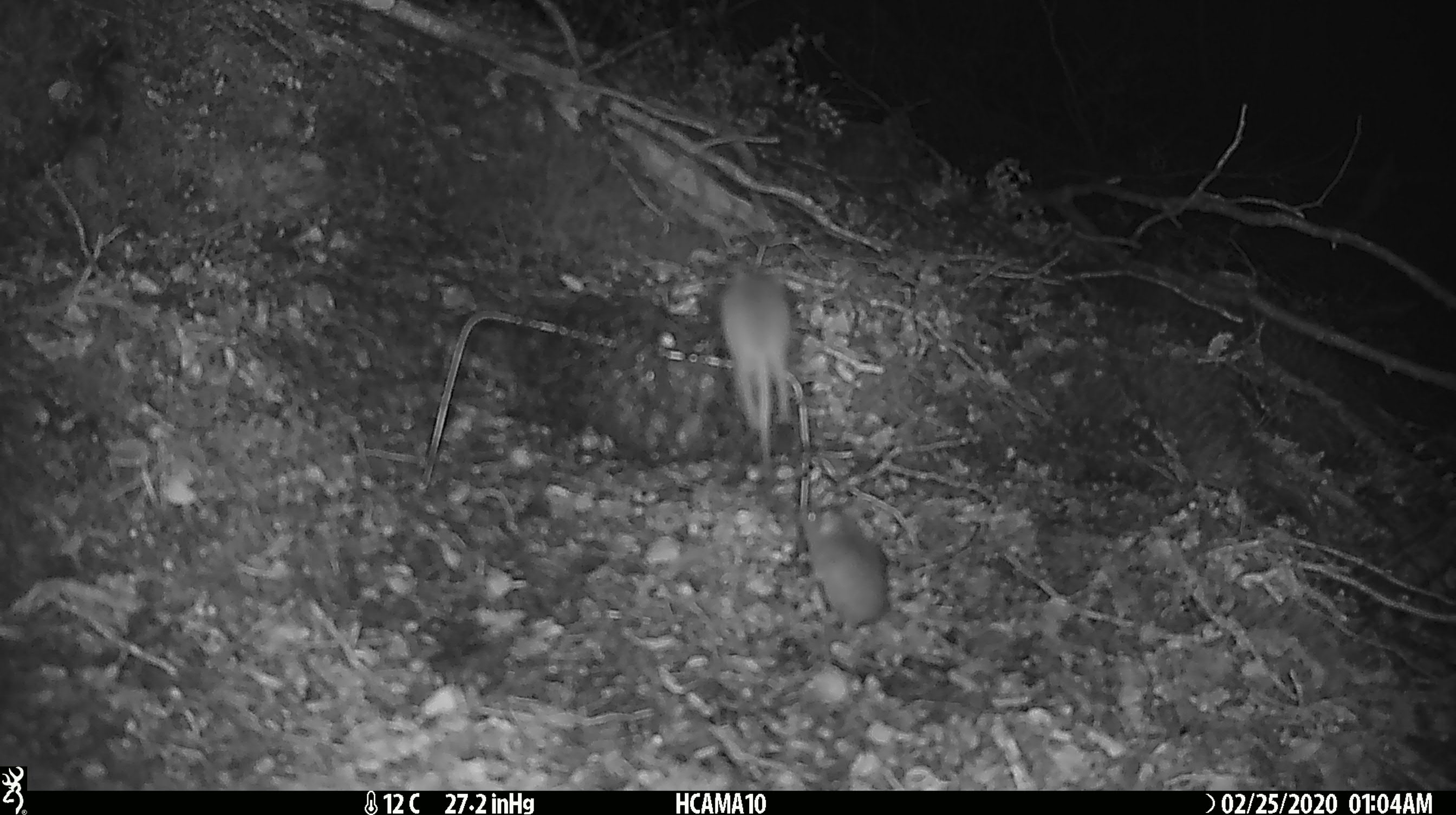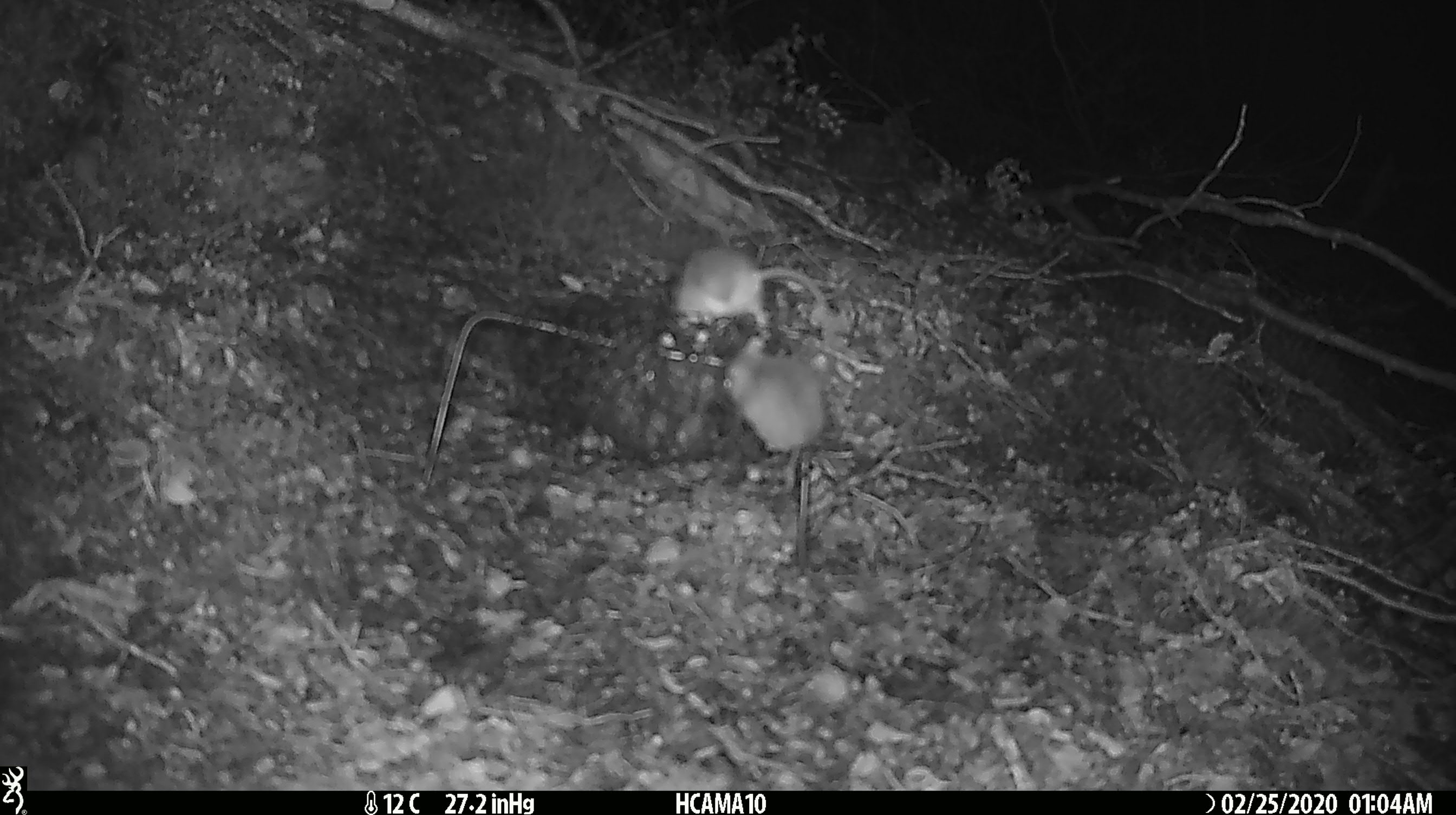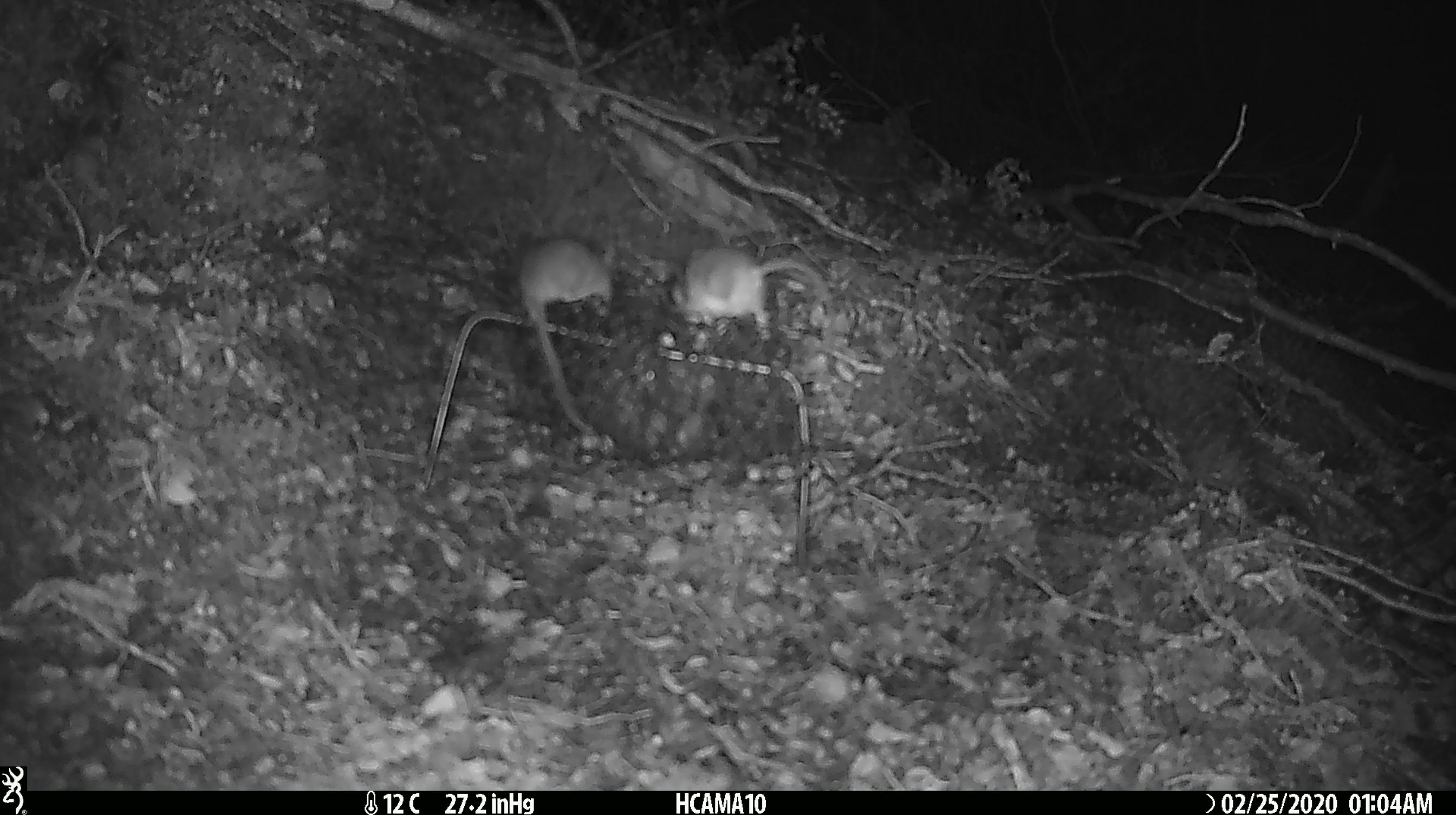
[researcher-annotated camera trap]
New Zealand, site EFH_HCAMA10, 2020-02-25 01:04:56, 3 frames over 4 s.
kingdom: Animalia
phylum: Chordata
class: Mammalia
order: Rodentia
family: Muridae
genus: Mus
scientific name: Mus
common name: mouse